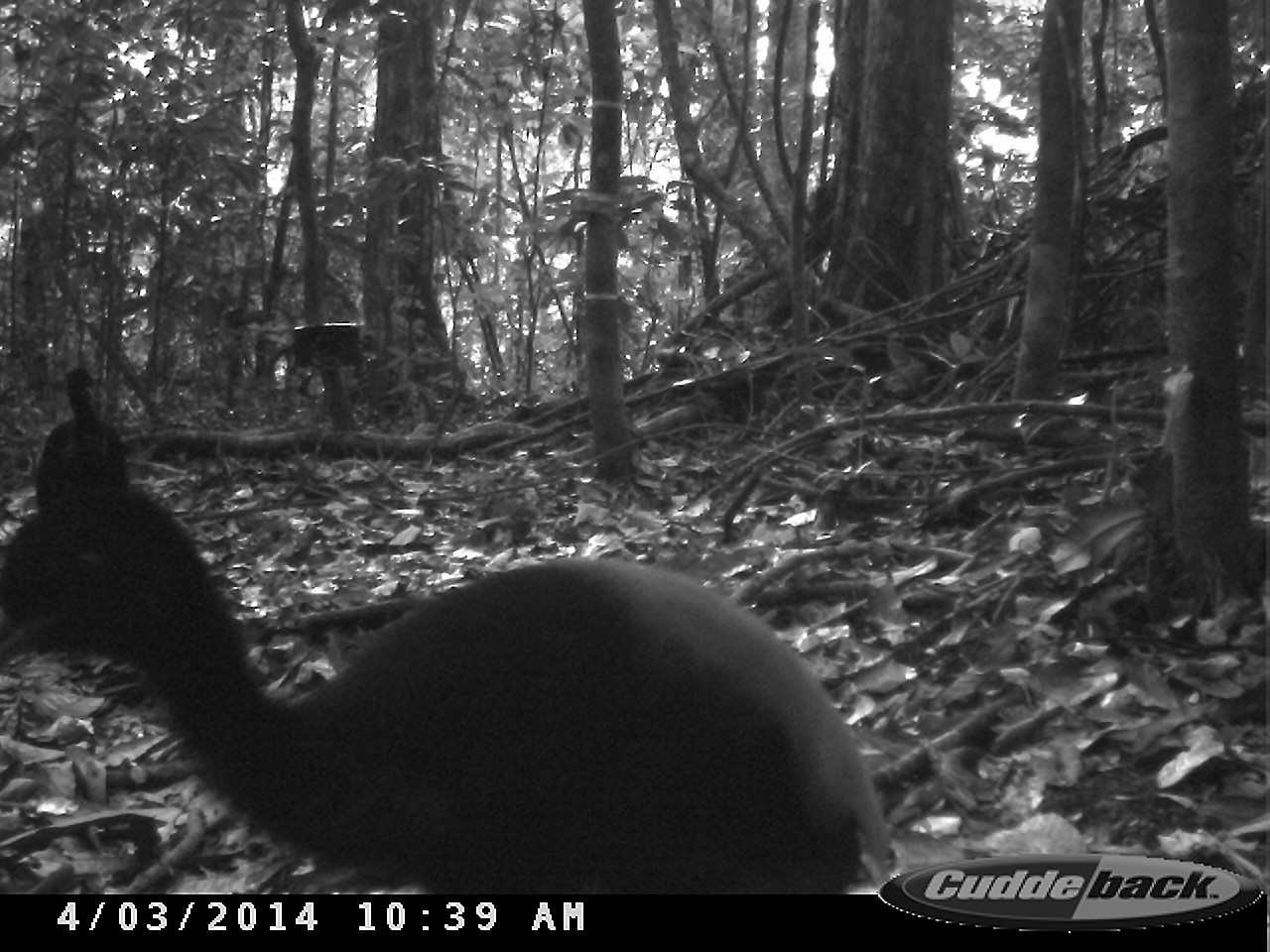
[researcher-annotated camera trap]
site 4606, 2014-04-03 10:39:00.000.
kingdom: Animalia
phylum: Chordata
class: Aves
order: Gruiformes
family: Psophiidae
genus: Psophia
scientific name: Psophia crepitans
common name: gray-winged trumpeter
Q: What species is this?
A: Psophia crepitans (gray-winged trumpeter).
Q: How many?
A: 2.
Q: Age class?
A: Adult.